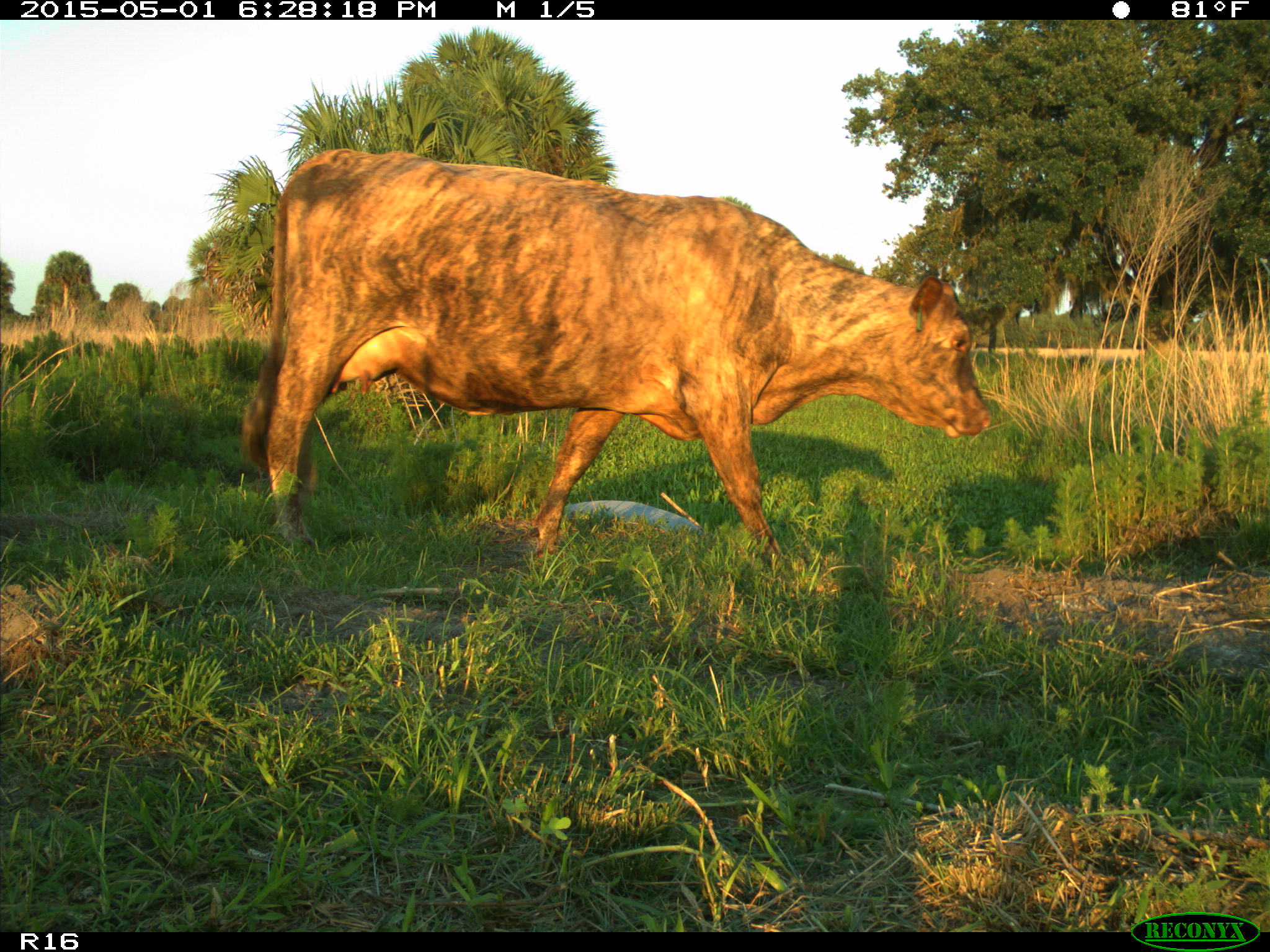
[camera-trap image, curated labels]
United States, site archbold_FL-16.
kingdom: Animalia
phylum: Chordata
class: Mammalia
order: Artiodactyla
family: Bovidae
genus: Bos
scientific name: Bos taurus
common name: domestic cow